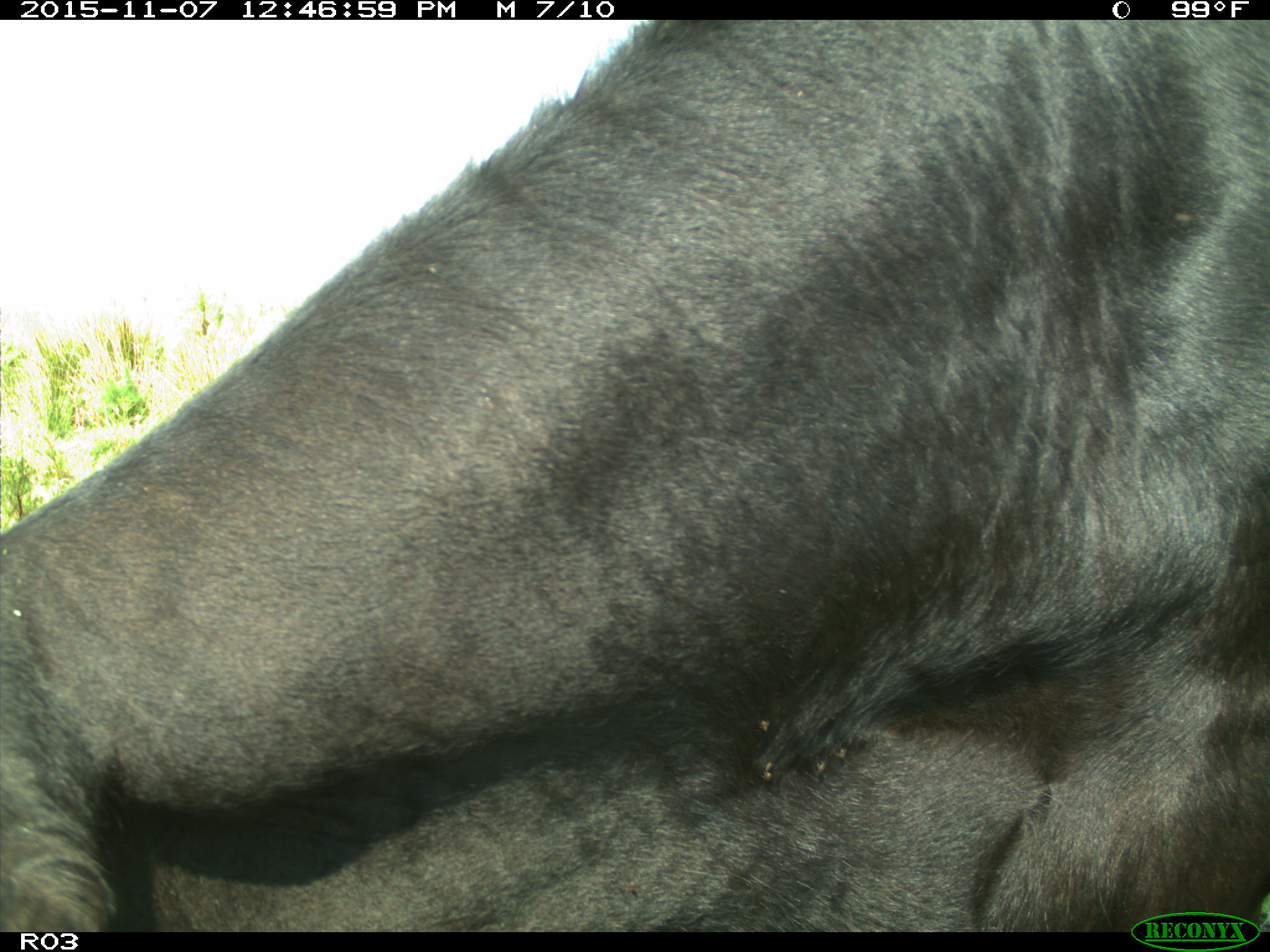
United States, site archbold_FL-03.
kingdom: Animalia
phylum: Chordata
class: Mammalia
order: Artiodactyla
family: Bovidae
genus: Bos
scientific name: Bos taurus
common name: domestic cow